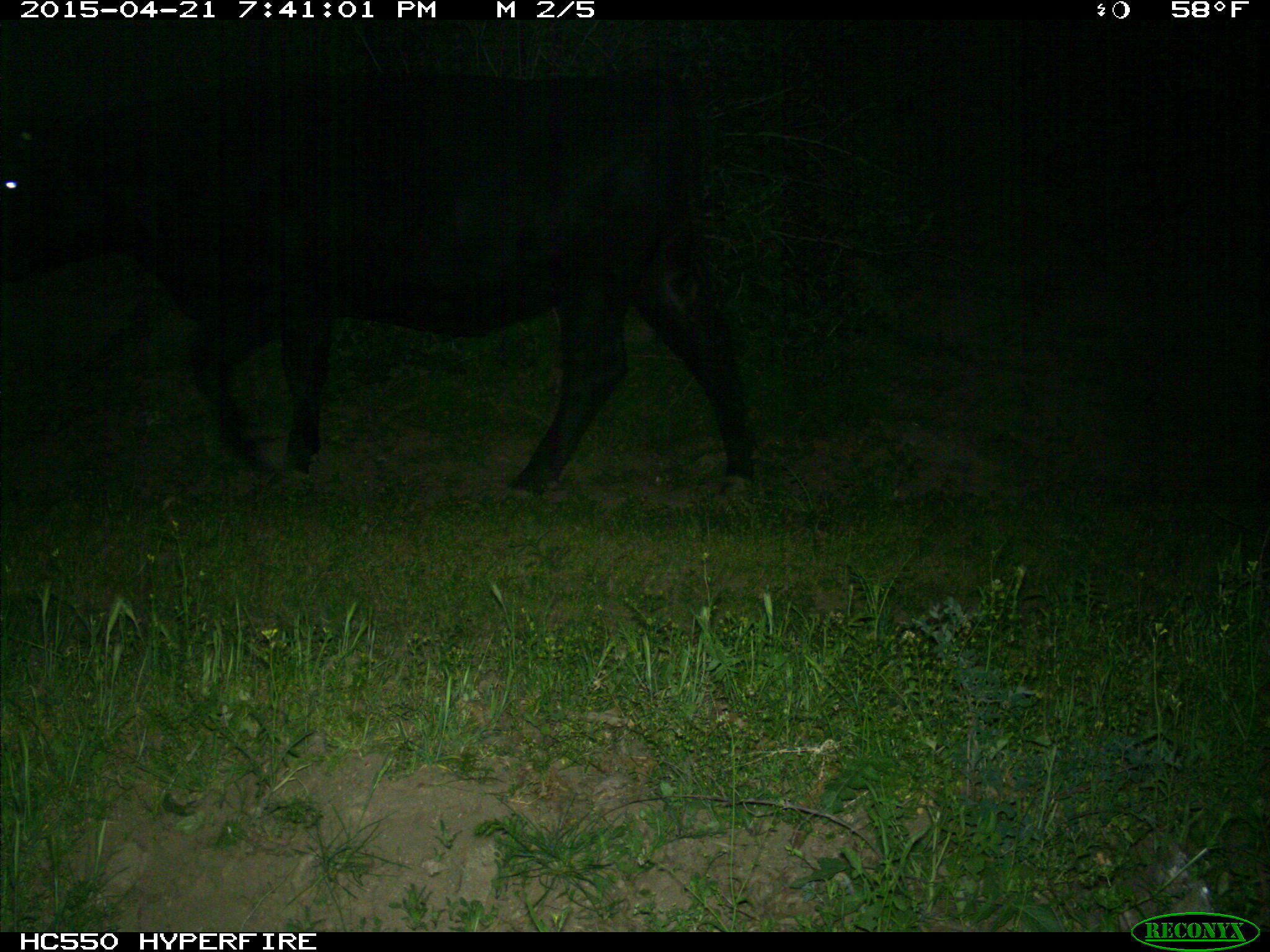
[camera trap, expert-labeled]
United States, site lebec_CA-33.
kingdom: Animalia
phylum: Chordata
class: Mammalia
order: Artiodactyla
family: Bovidae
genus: Bos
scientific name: Bos taurus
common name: domestic cow